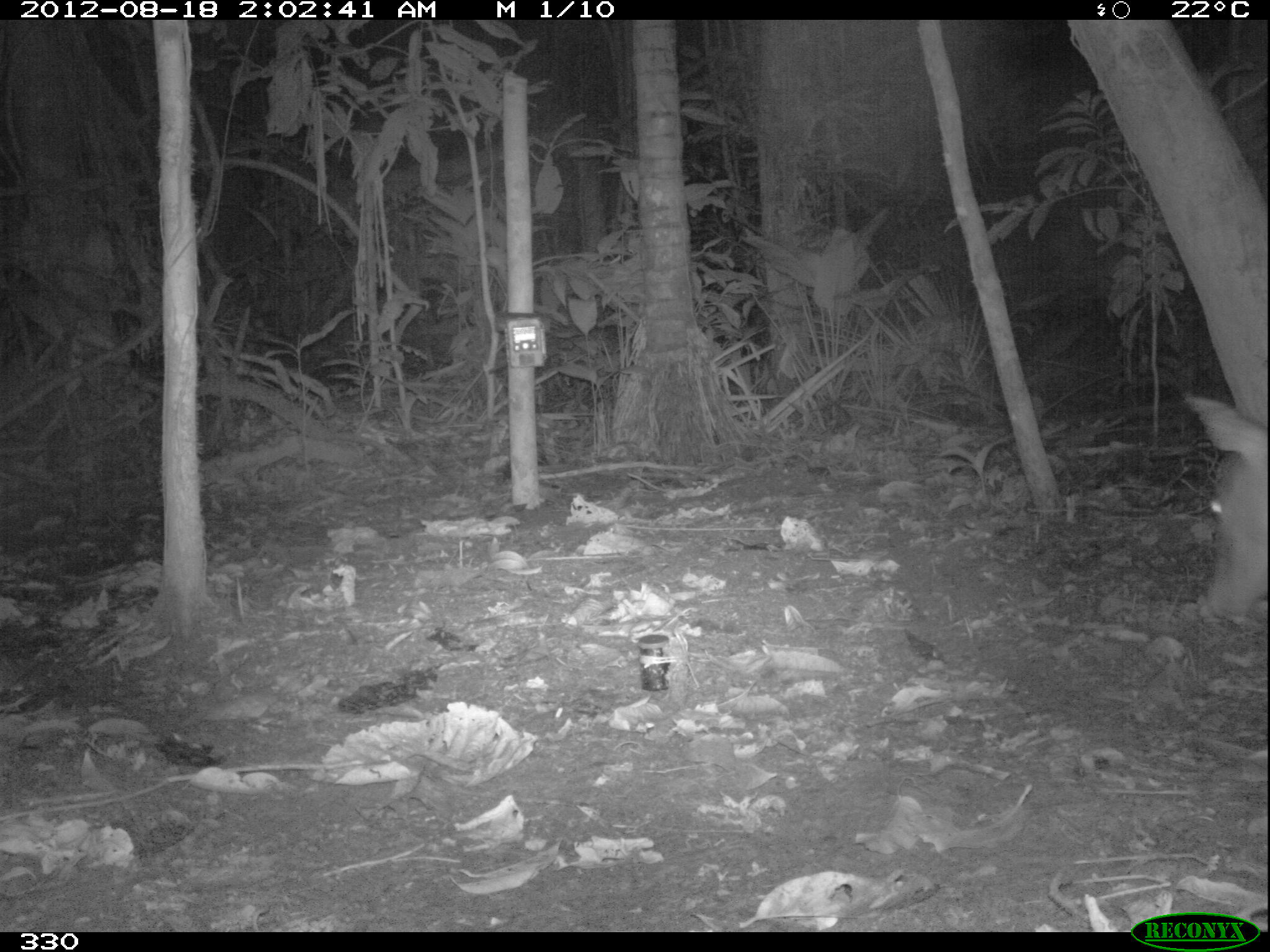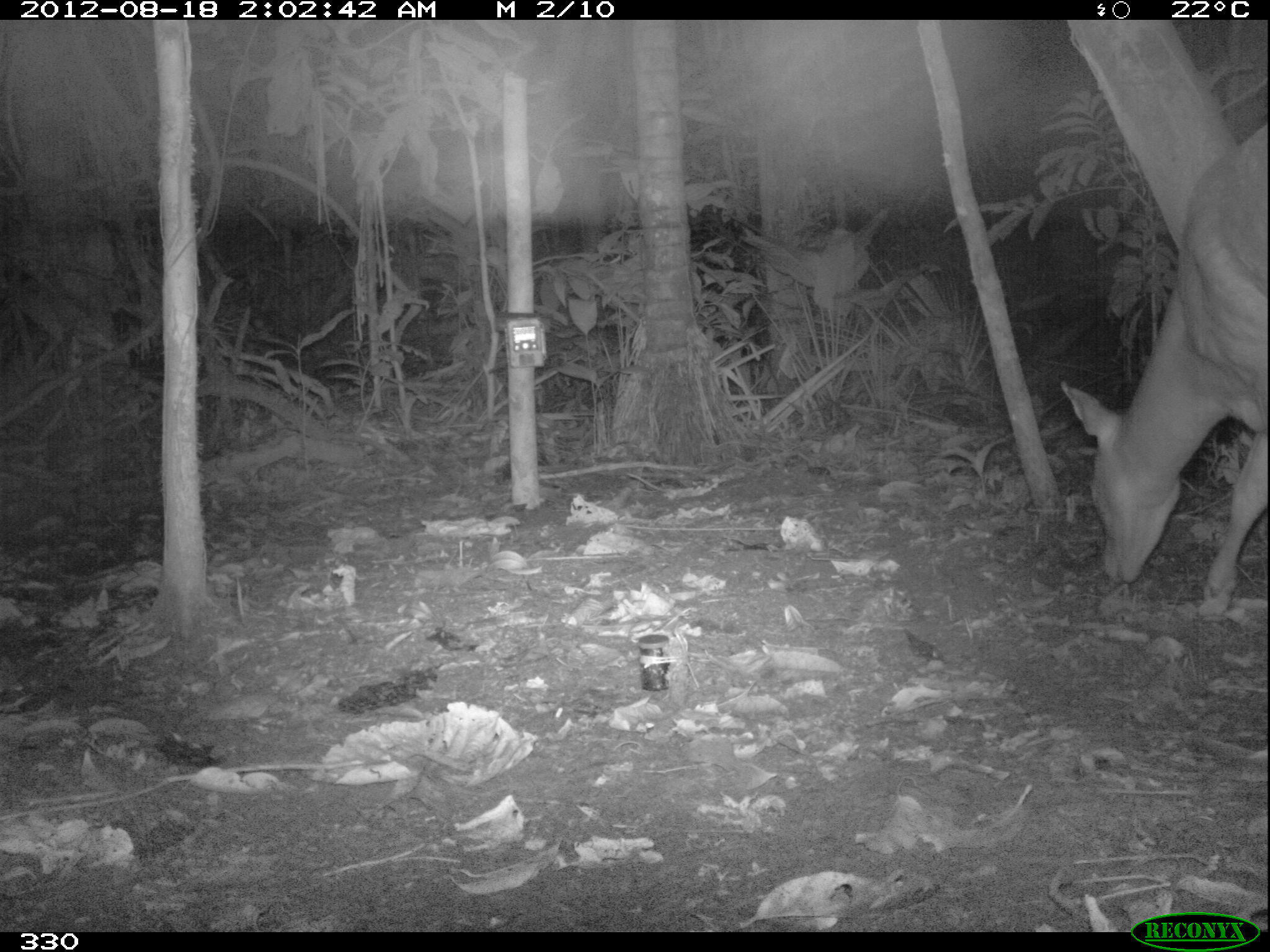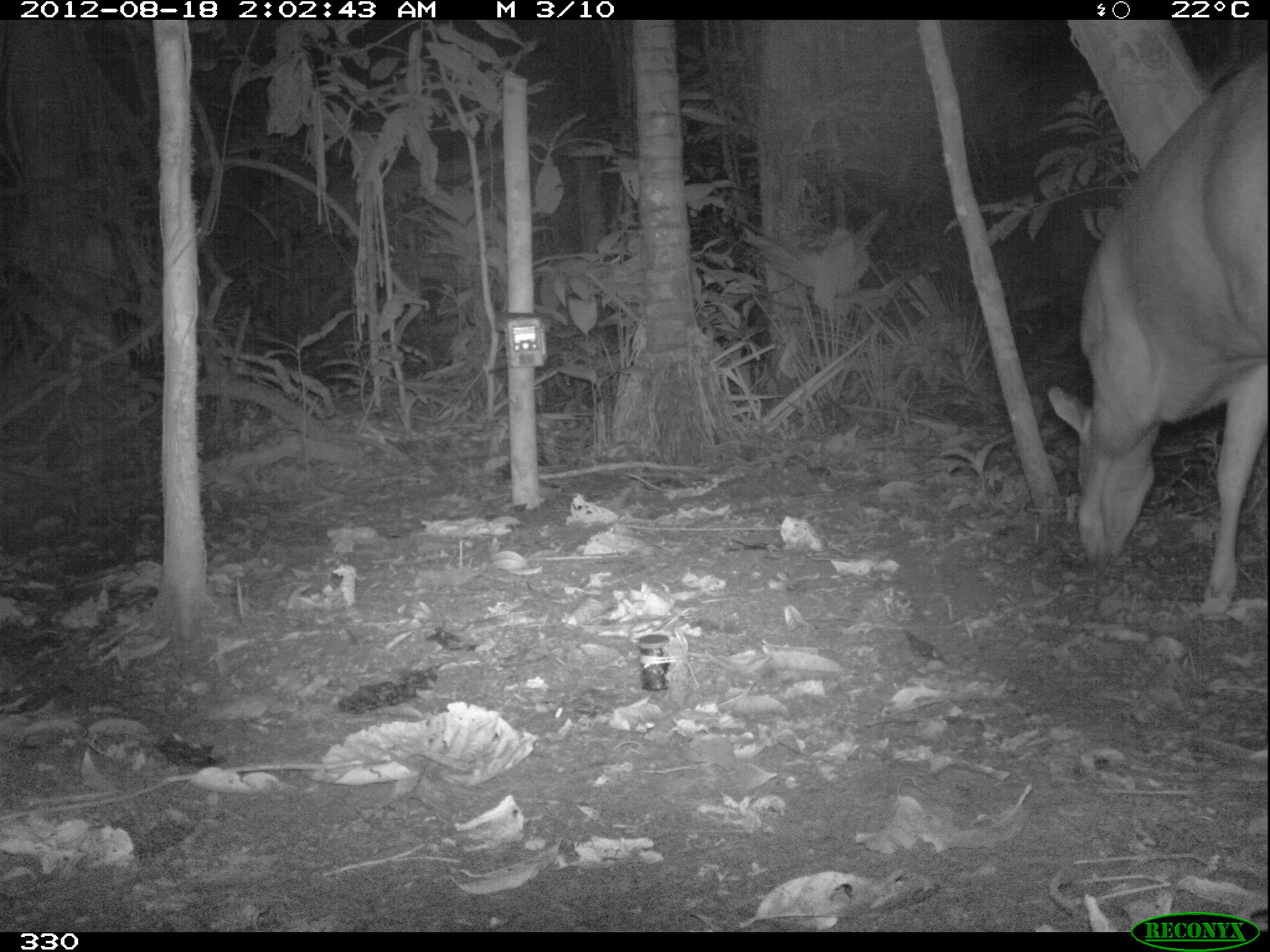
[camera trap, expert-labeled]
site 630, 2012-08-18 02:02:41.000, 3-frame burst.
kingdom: Animalia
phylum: Chordata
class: Mammalia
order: Artiodactyla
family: Cervidae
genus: Mazama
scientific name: Mazama americana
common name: red brocket